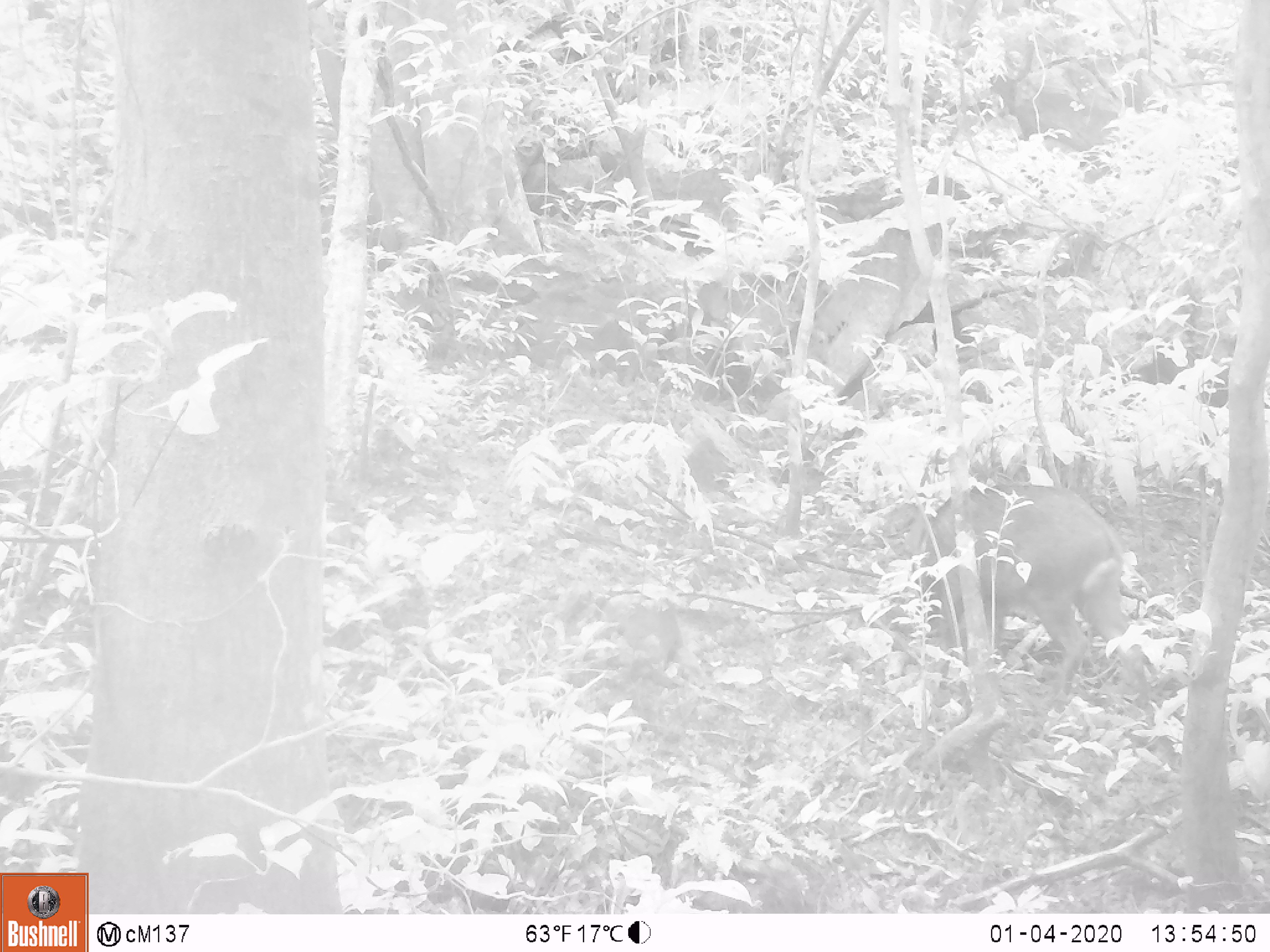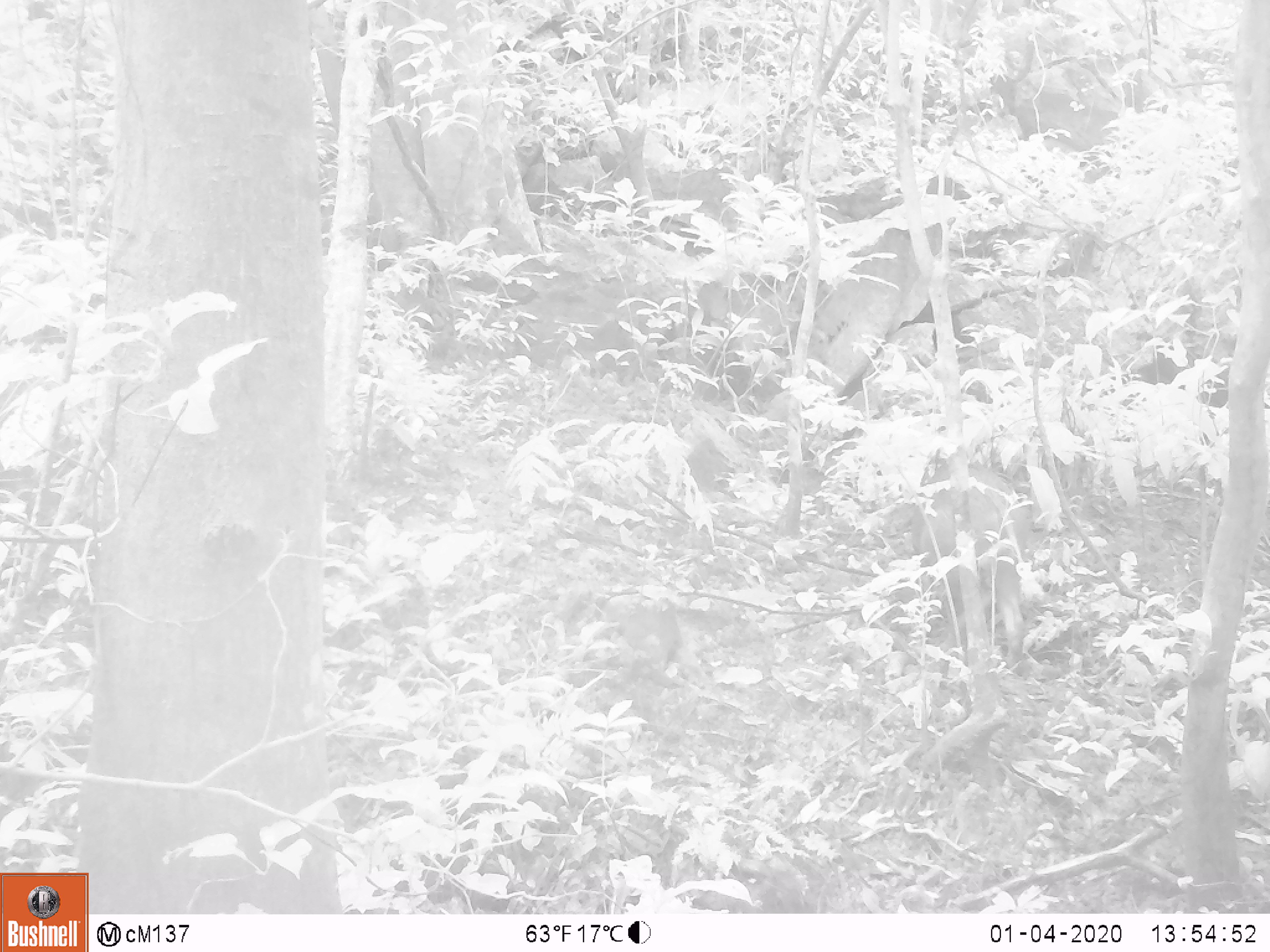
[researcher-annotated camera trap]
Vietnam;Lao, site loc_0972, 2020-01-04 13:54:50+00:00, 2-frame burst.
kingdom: Animalia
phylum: Chordata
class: Mammalia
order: Artiodactyla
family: Suidae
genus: Sus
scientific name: Sus scrofa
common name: eurasian wild pig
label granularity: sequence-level